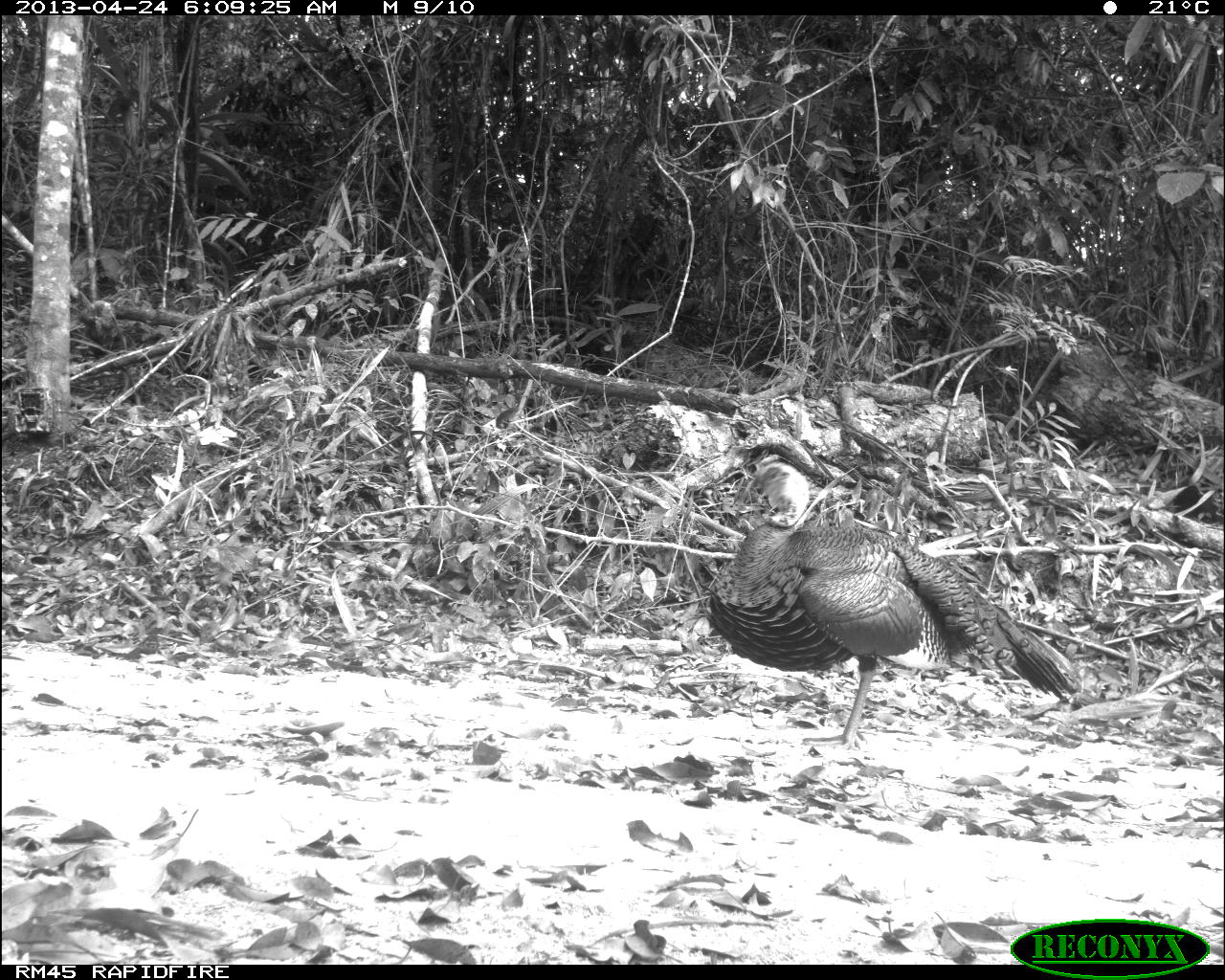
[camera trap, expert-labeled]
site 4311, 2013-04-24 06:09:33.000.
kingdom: Animalia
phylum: Chordata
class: Aves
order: Galliformes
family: Phasianidae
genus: Meleagris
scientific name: Meleagris ocellata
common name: ocellated turkey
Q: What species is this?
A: Meleagris ocellata (ocellated turkey).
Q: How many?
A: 1.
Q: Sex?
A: Male.